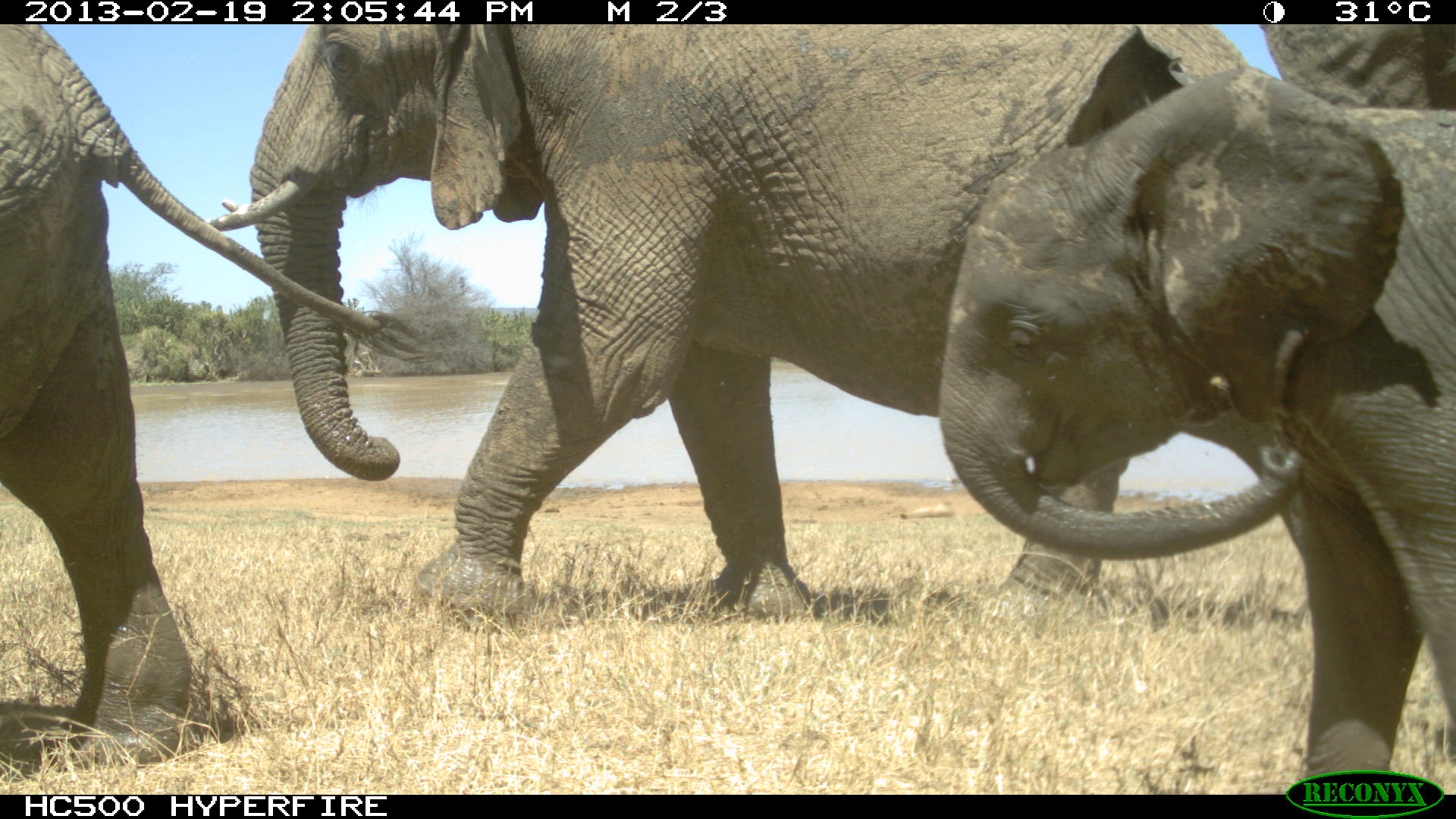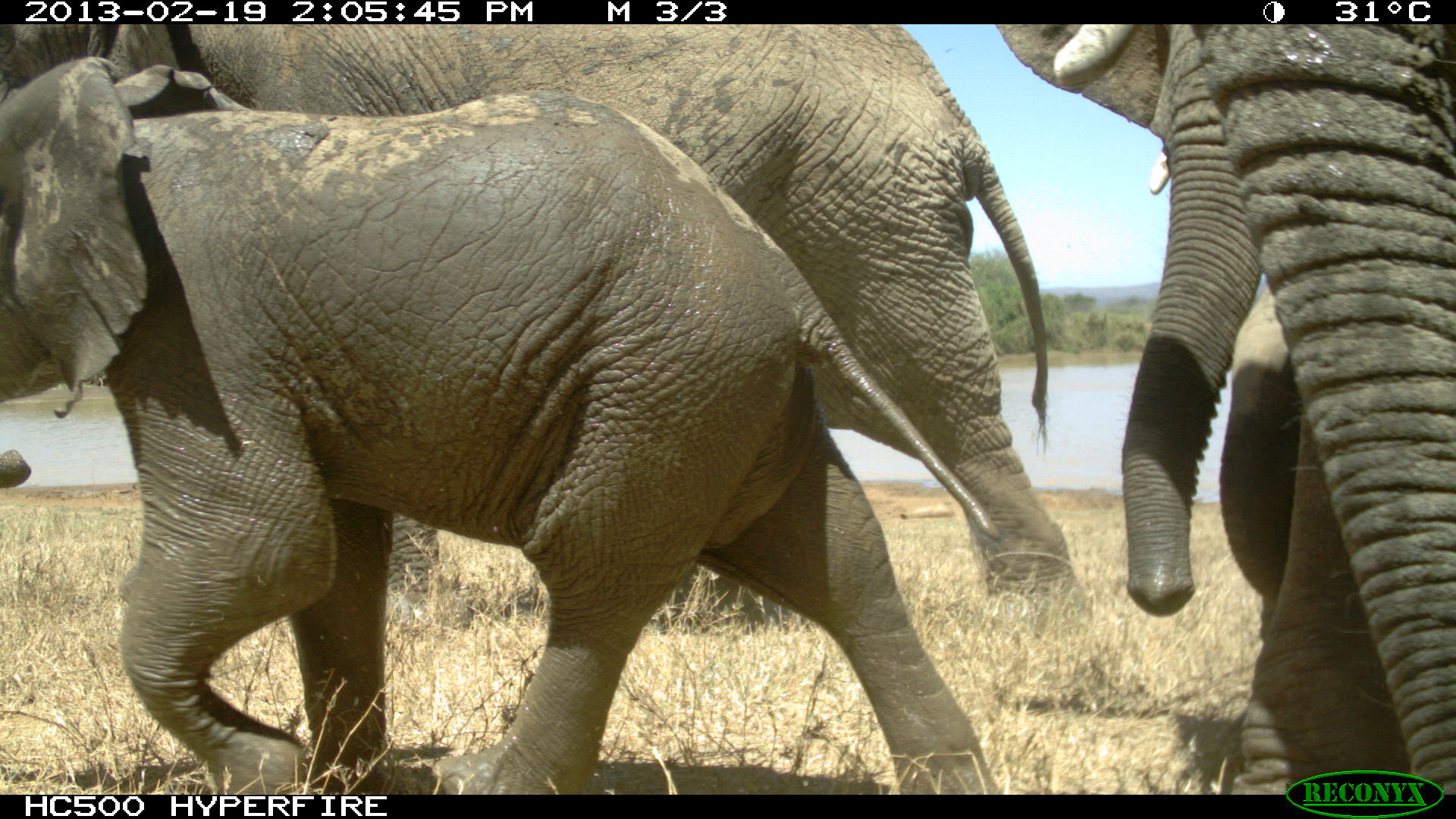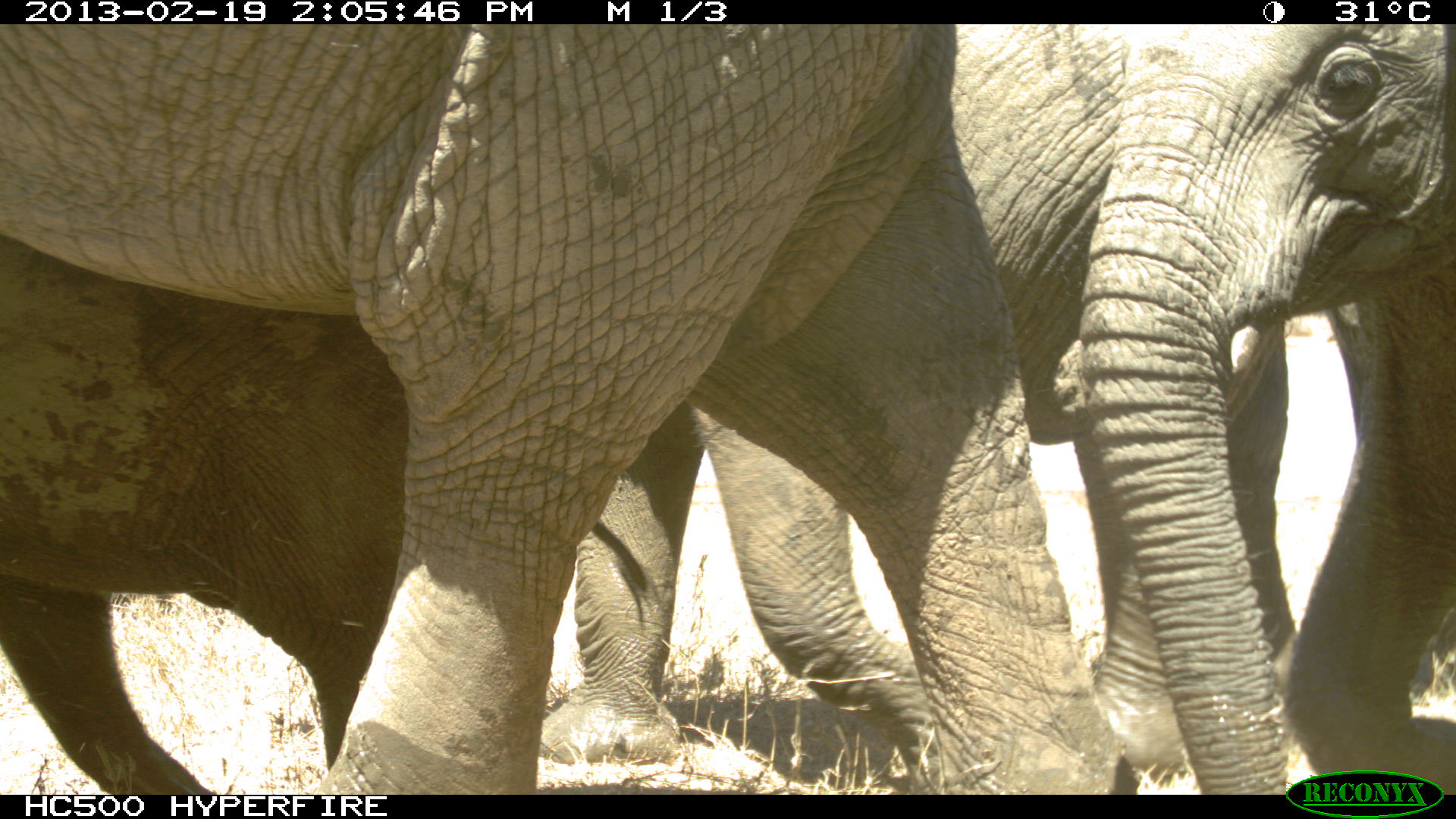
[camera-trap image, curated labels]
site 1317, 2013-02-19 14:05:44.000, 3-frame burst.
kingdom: Animalia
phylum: Chordata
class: Mammalia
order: Proboscidea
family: Elephantidae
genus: Loxodonta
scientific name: Loxodonta africana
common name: african bush elephant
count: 4